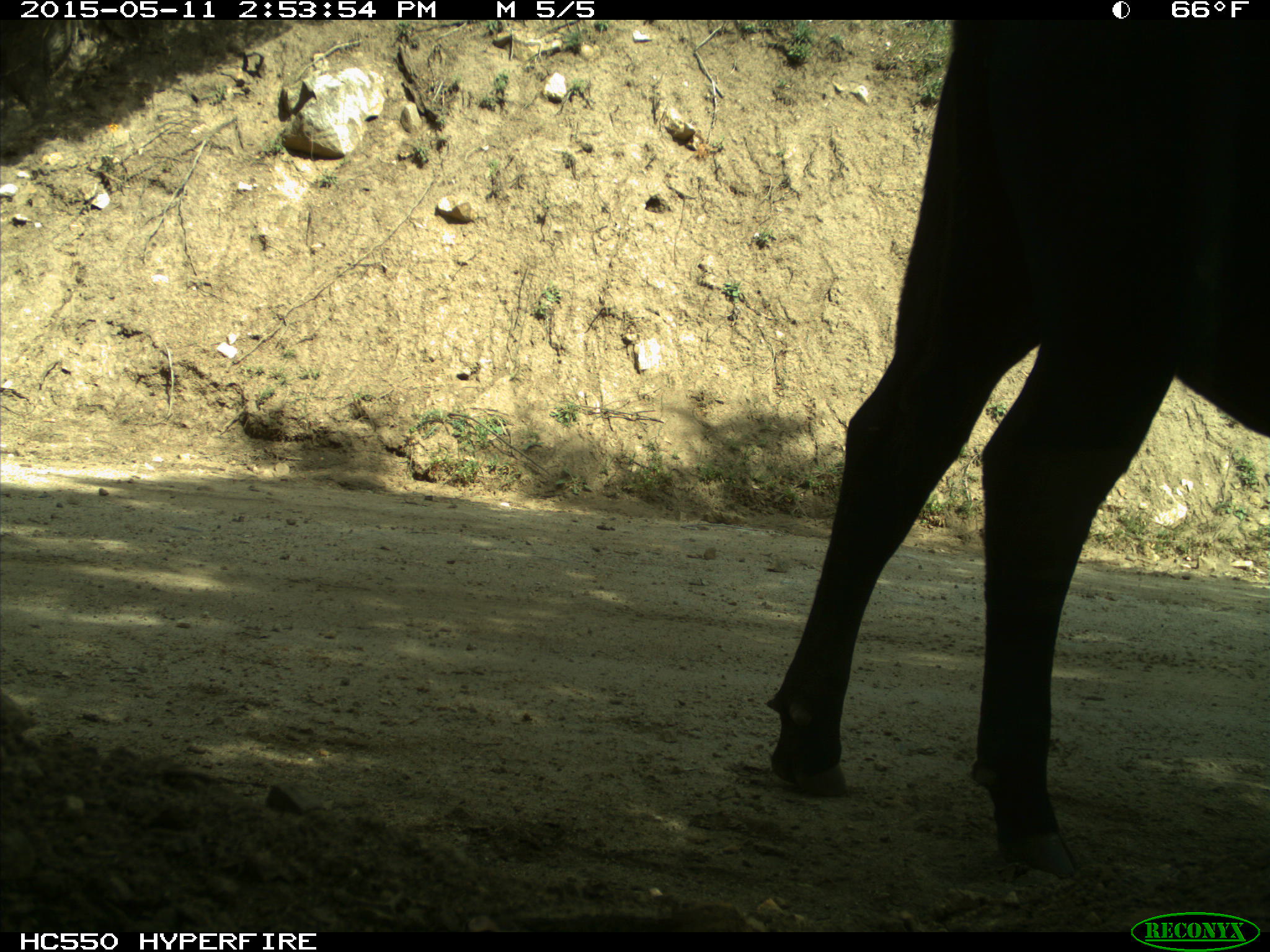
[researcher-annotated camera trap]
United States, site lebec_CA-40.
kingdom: Animalia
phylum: Chordata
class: Mammalia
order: Artiodactyla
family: Bovidae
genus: Bos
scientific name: Bos taurus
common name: domestic cow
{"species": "Bos taurus (domestic cow)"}